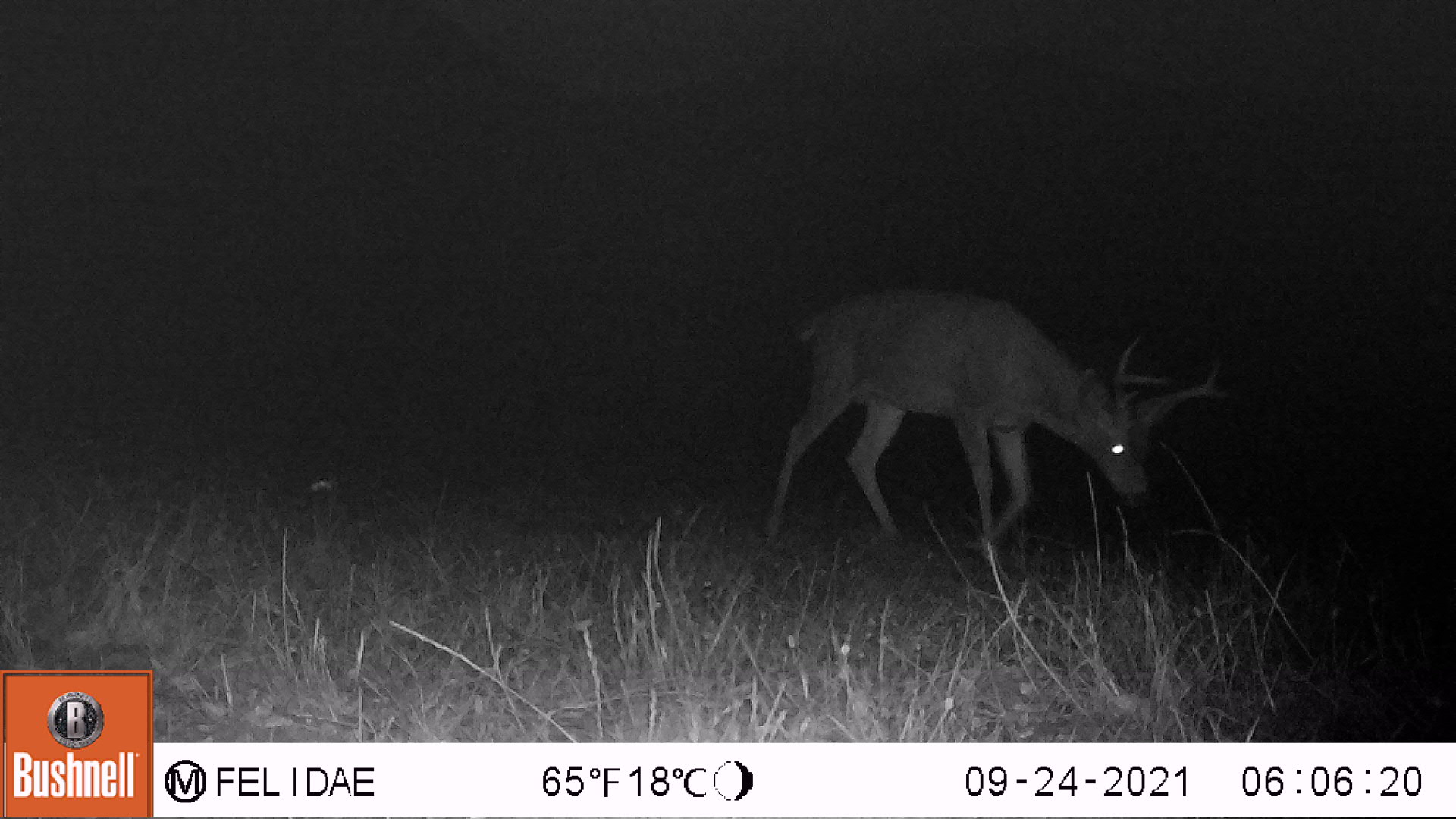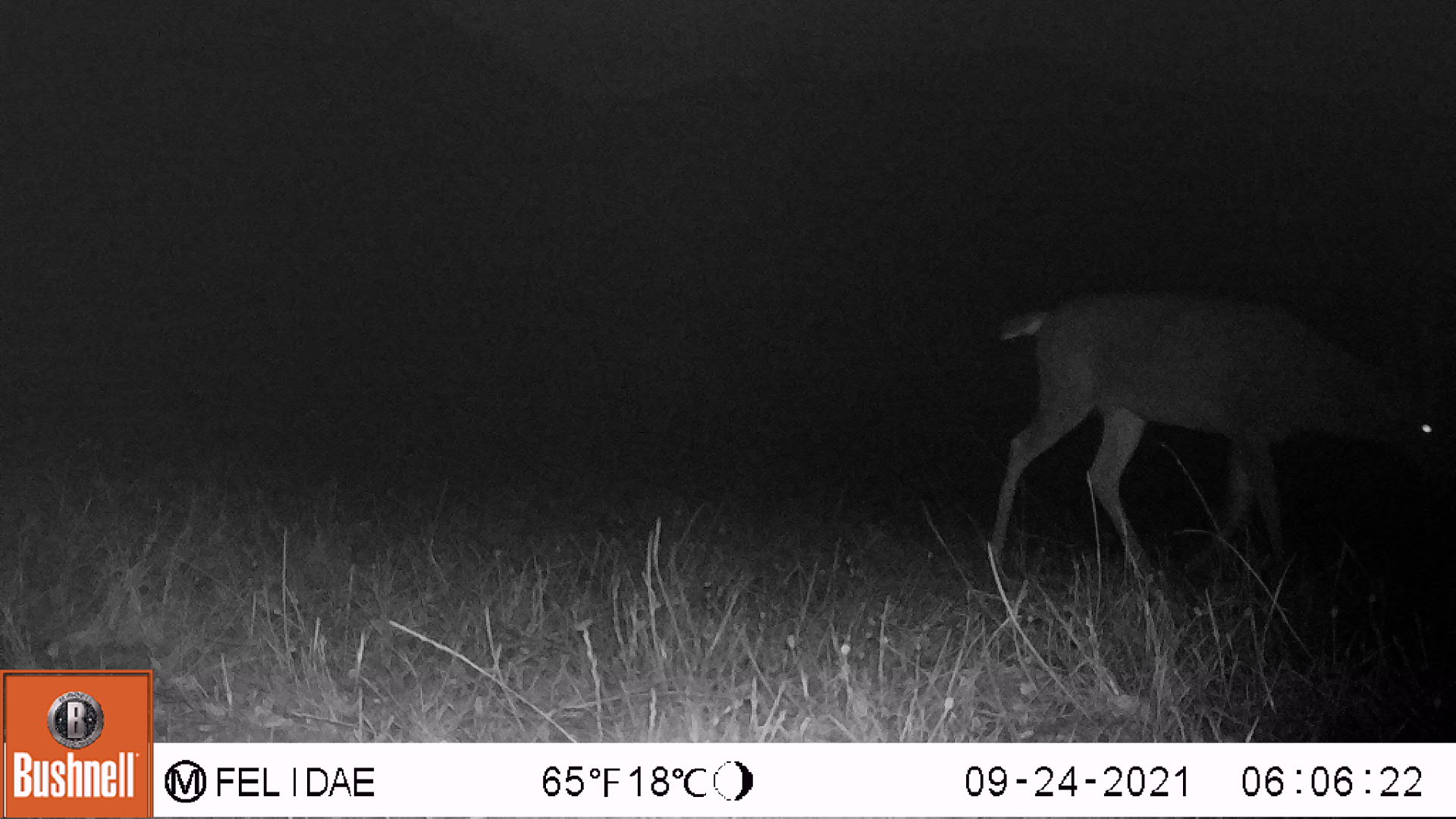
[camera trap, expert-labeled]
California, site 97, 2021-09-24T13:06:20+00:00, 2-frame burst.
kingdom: Animalia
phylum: Chordata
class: Mammalia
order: Artiodactyla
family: Cervidae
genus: Odocoileus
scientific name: Odocoileus hemionus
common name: mule deer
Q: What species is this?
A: Mule deer (Odocoileus hemionus).